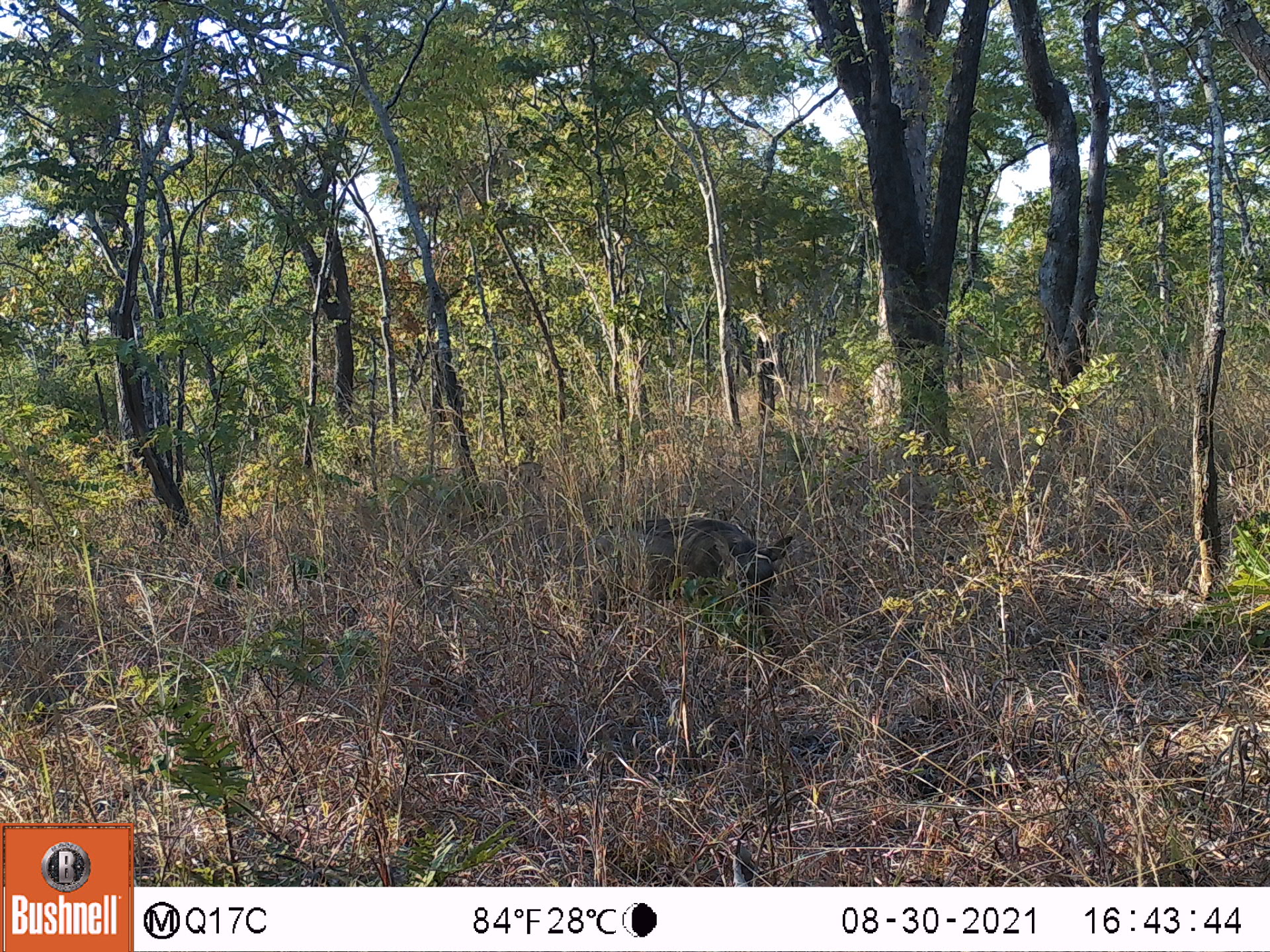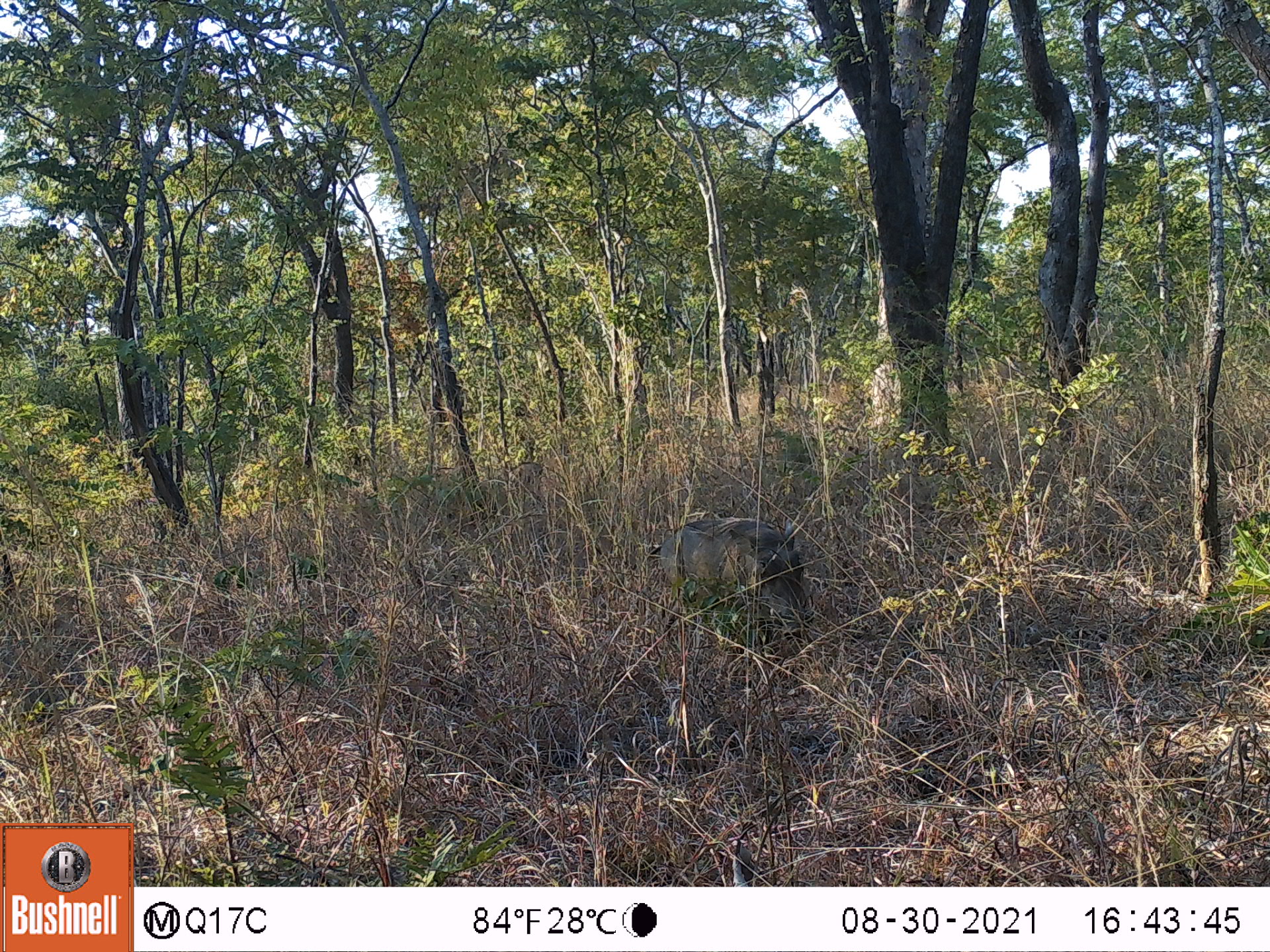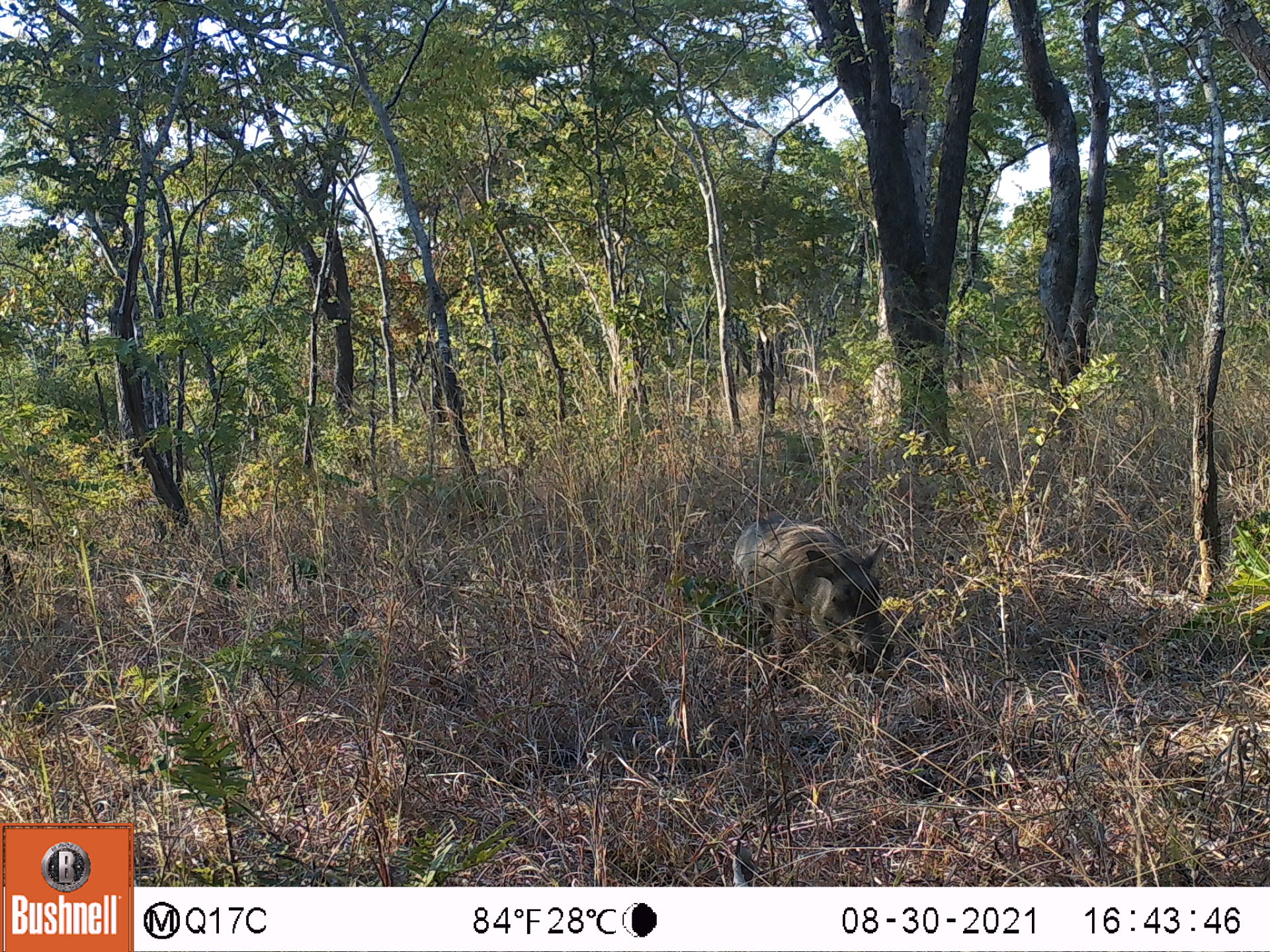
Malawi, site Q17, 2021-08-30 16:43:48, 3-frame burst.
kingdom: Animalia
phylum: Chordata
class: Mammalia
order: Artiodactyla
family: Suidae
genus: Phacochoerus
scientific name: Phacochoerus africanus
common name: common warthog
Common warthog (Phacochoerus africanus), count 1.